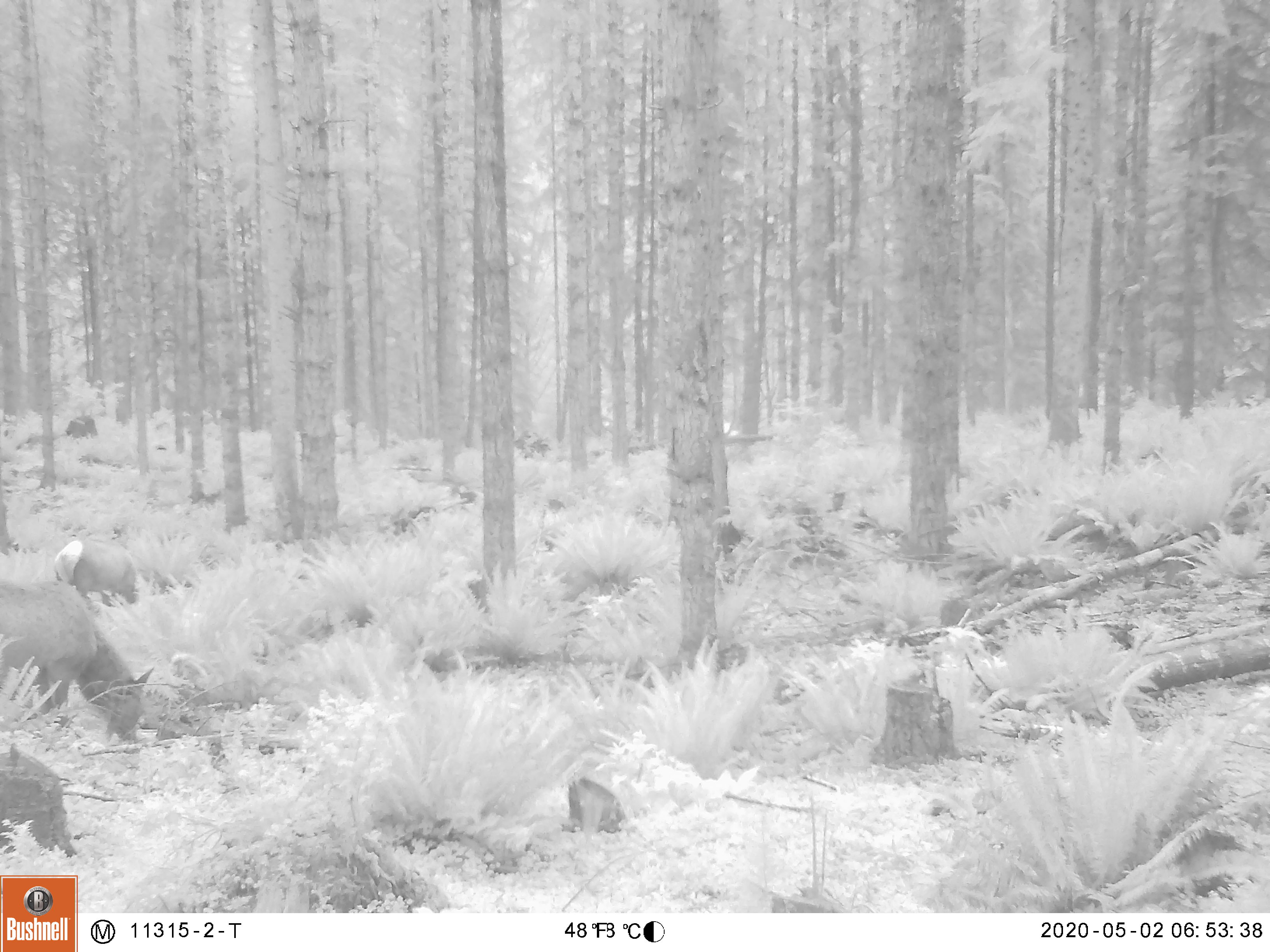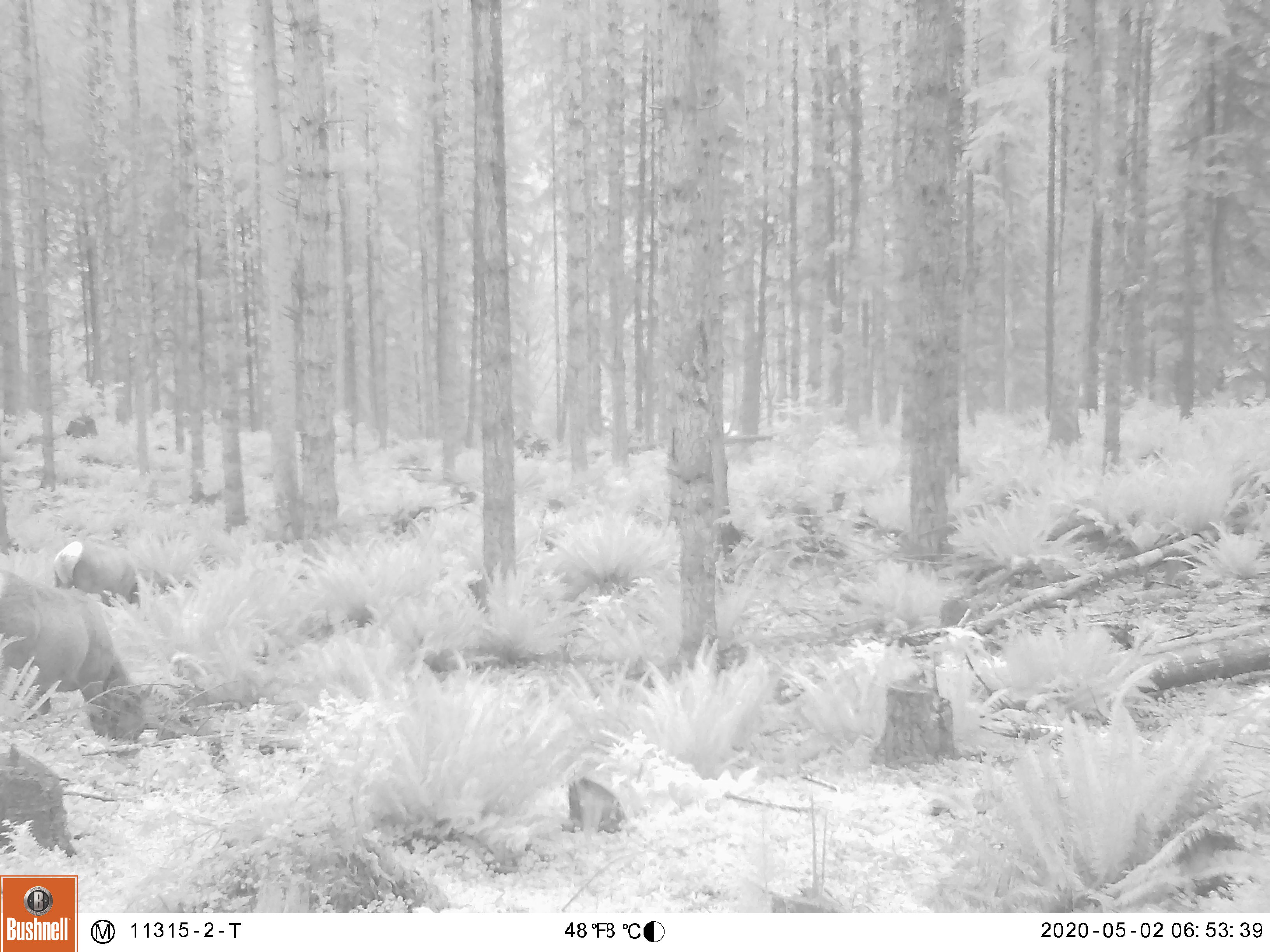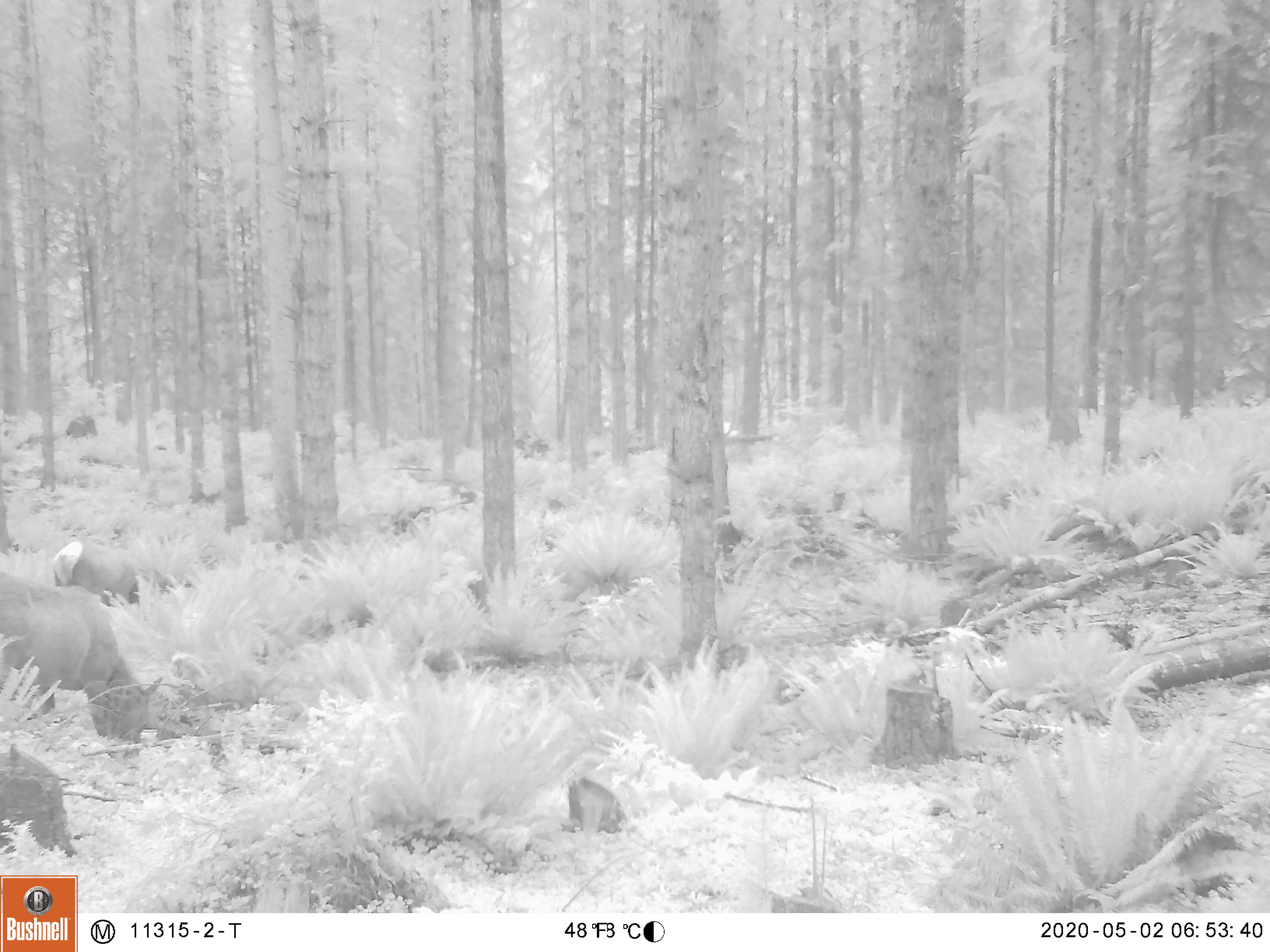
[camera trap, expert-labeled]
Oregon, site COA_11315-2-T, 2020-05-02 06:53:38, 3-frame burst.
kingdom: Animalia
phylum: Chordata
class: Mammalia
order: Artiodactyla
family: Cervidae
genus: Cervus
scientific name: Cervus canadensis roosevelti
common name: roosevelt elk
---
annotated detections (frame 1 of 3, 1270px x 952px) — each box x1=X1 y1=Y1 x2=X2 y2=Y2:
roosevelt elk: x1=15 y1=581 x2=158 y2=751; x1=46 y1=534 x2=147 y2=607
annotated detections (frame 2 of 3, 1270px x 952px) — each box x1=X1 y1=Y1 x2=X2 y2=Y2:
roosevelt elk: x1=0 y1=552 x2=164 y2=767; x1=49 y1=535 x2=173 y2=609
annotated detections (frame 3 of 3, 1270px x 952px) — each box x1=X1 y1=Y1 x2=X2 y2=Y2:
roosevelt elk: x1=3 y1=567 x2=164 y2=781; x1=42 y1=538 x2=150 y2=609